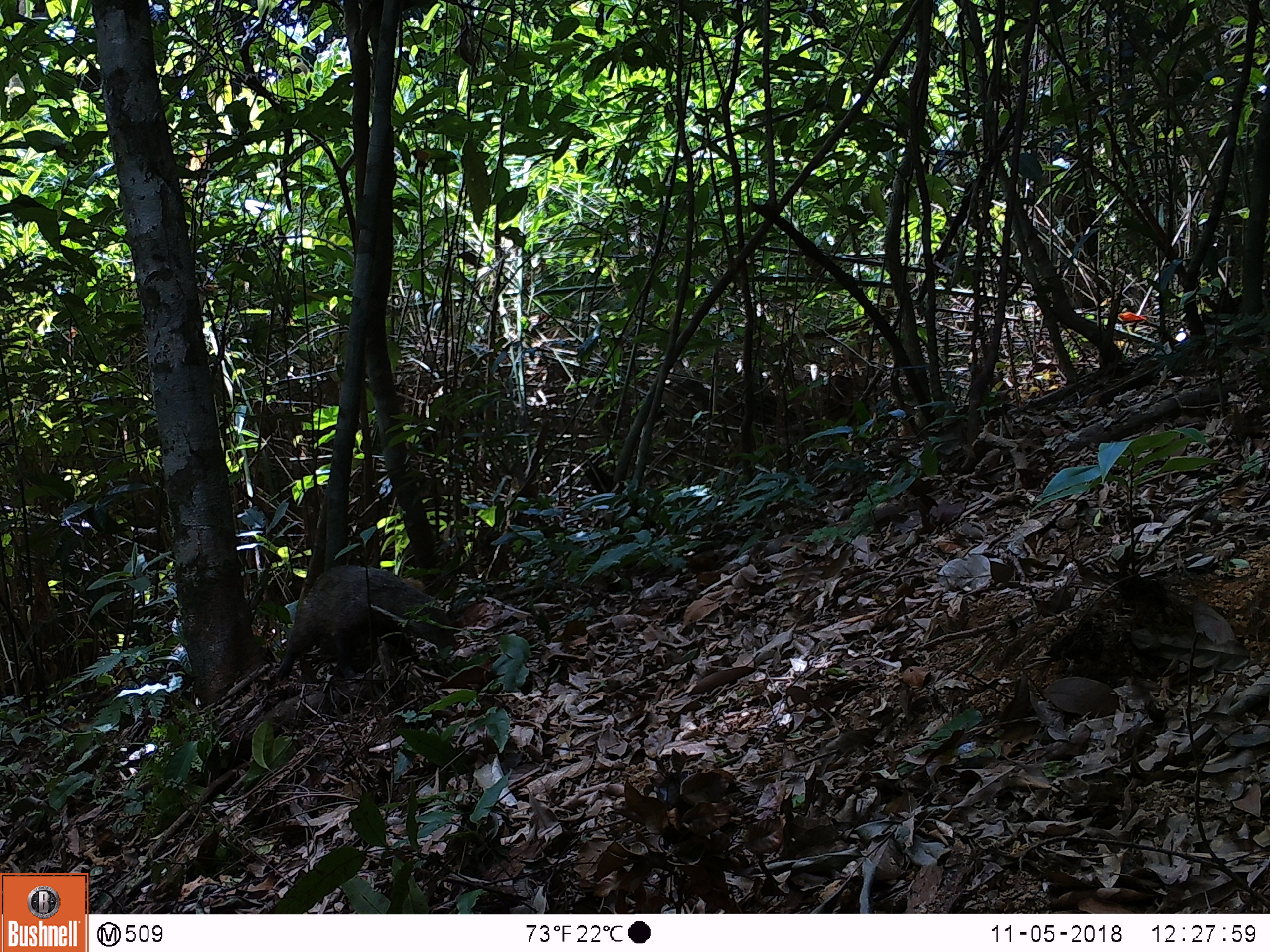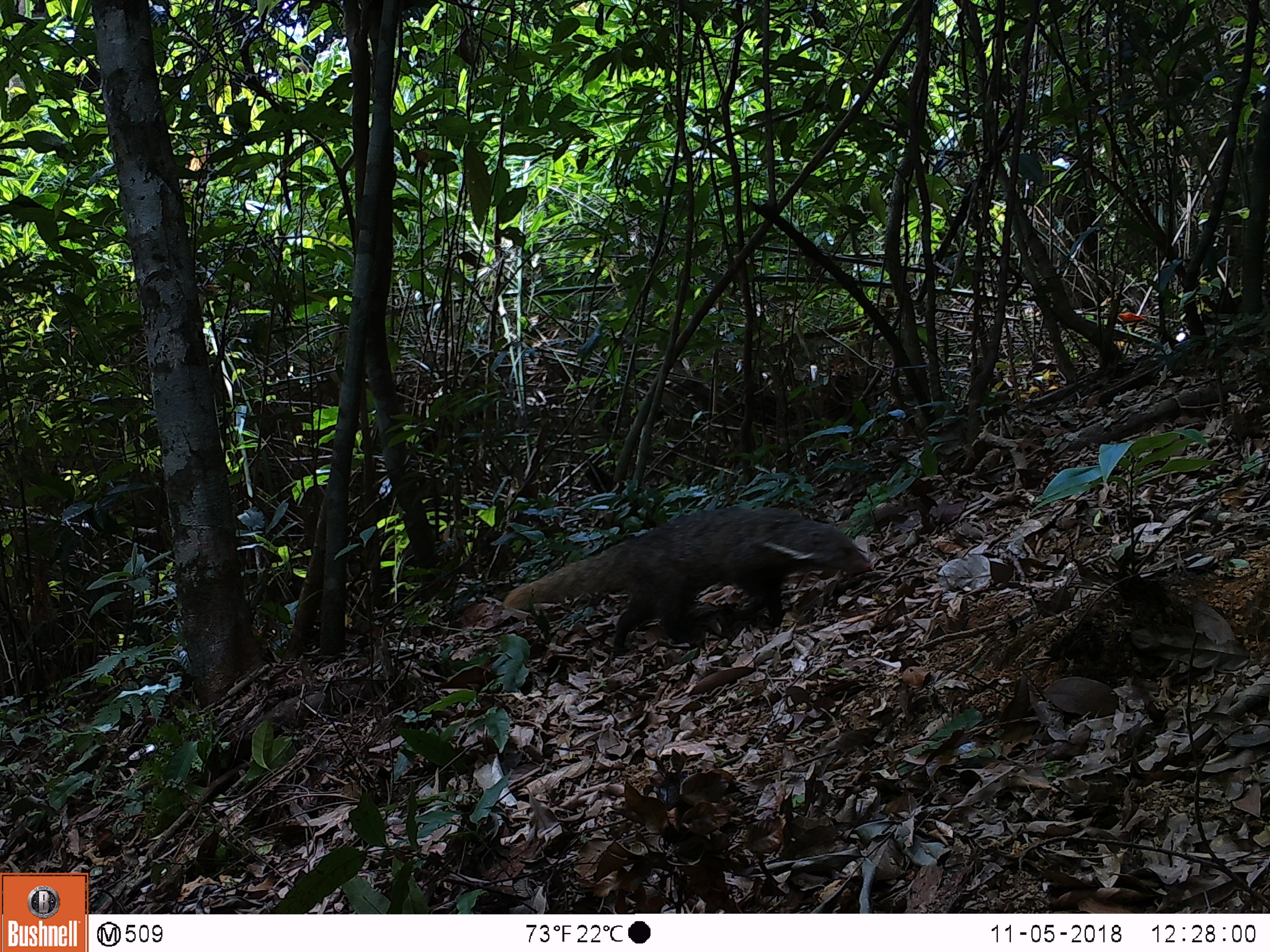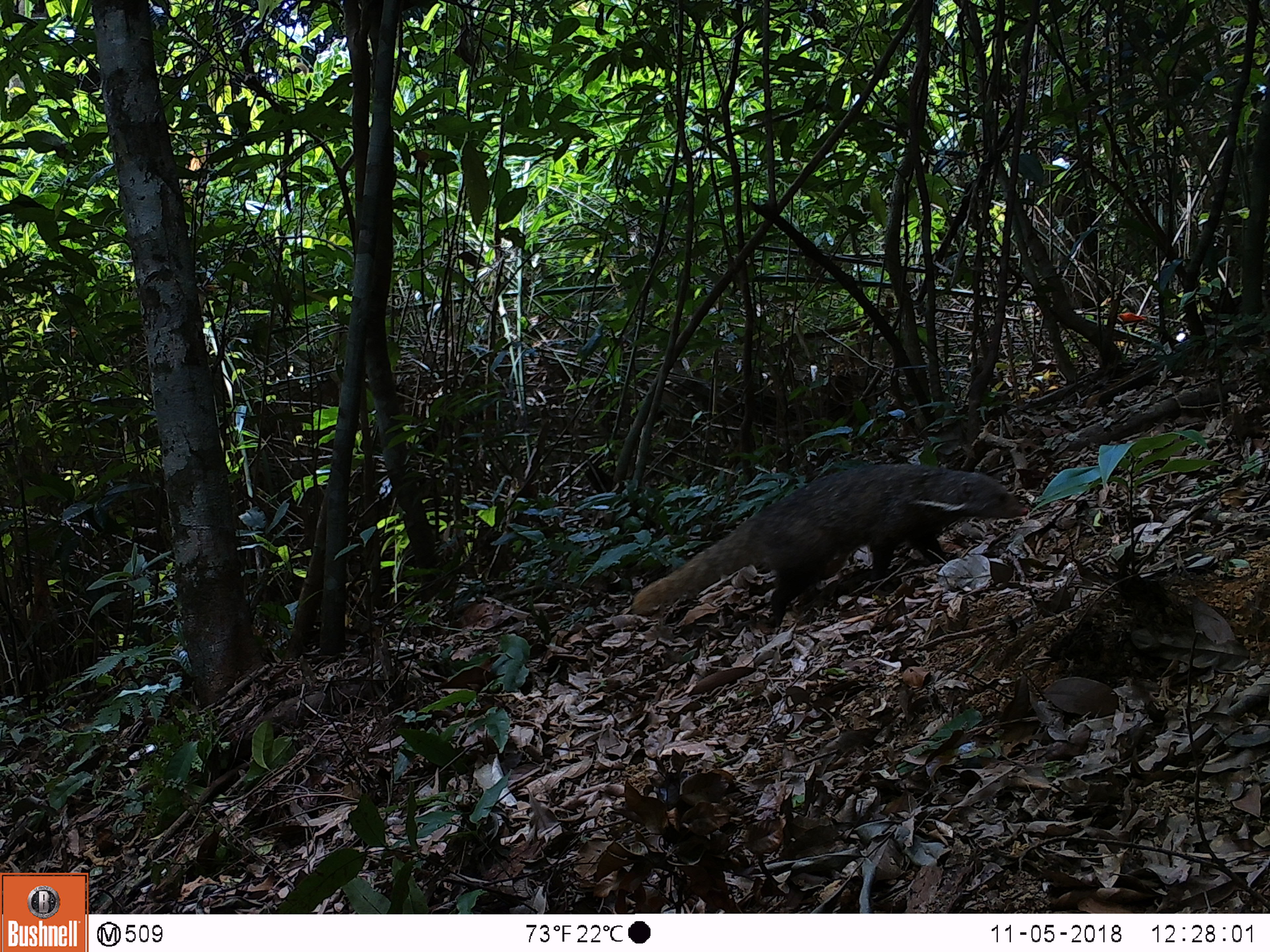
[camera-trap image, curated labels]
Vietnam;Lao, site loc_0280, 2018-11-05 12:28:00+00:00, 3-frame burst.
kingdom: Animalia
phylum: Chordata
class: Mammalia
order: Carnivora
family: Herpestidae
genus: Urva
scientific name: Urva urva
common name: crab-eating mongoose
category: crab eating mongoose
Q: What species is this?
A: Crab eating mongoose (crab-eating mongoose) (Urva urva).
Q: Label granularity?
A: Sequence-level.